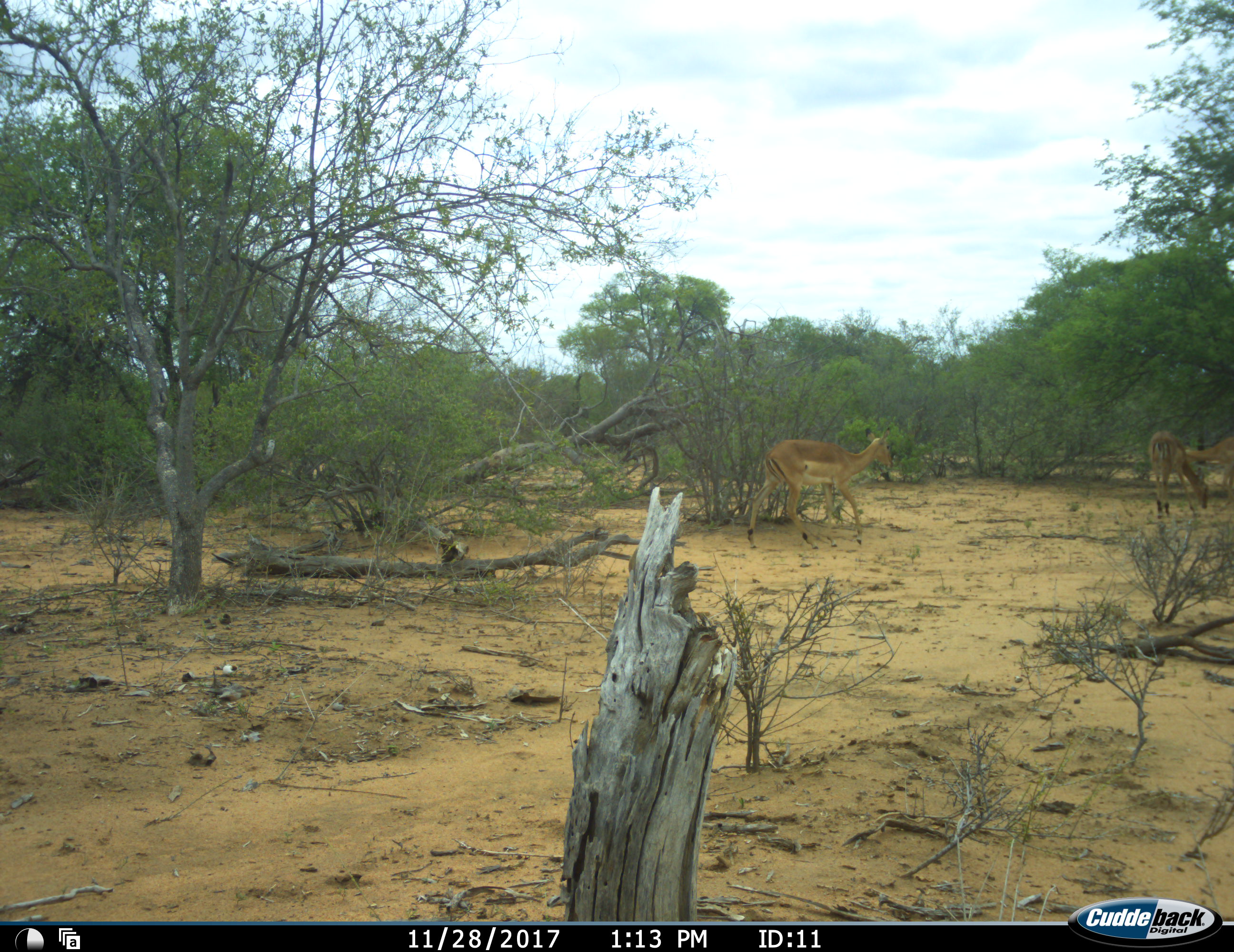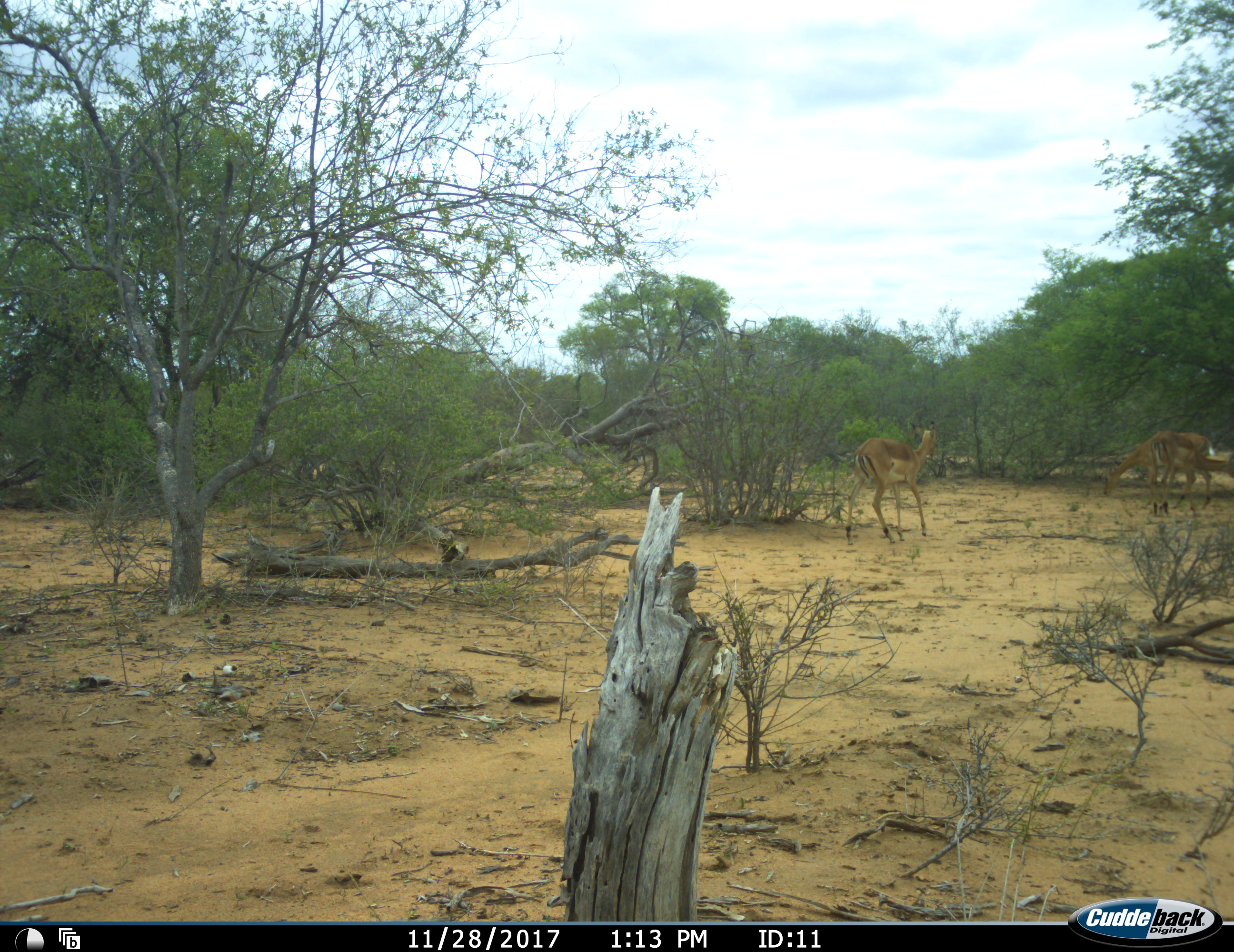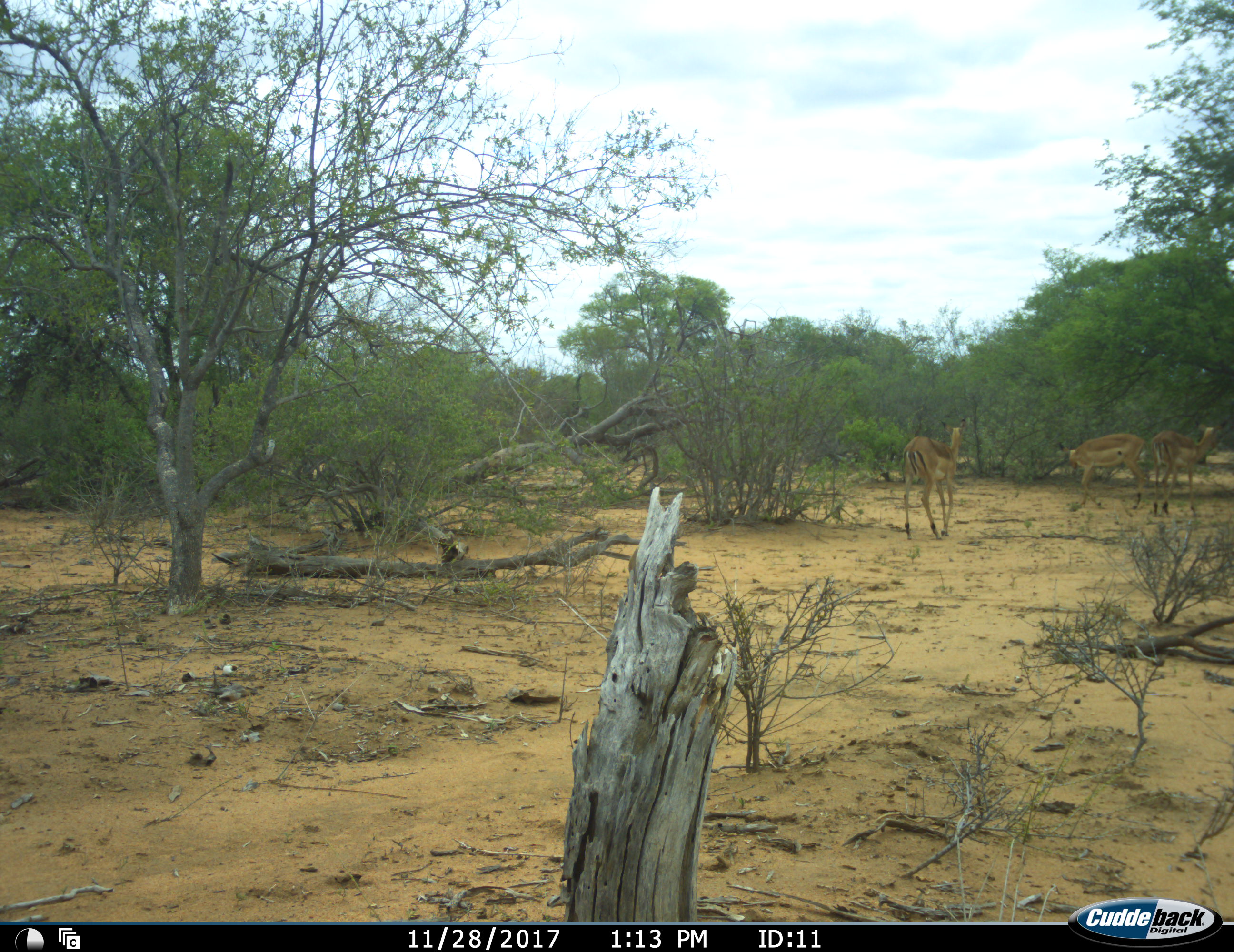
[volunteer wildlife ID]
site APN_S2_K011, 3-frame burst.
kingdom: Animalia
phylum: Chordata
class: Mammalia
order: Artiodactyla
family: Bovidae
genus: Aepyceros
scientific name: Aepyceros melampus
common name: impala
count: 3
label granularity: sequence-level